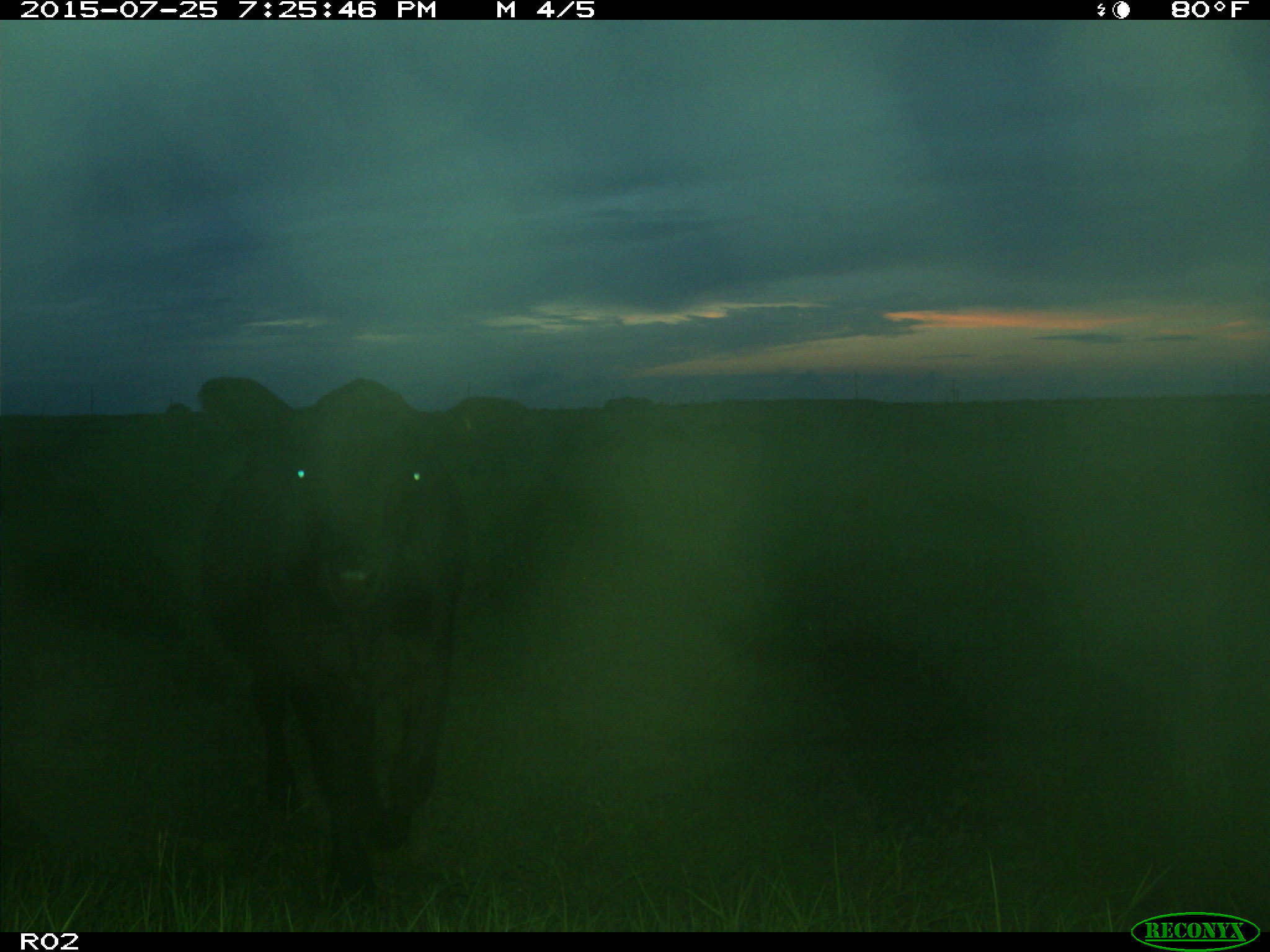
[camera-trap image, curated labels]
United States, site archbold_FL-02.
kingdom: Animalia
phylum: Chordata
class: Mammalia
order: Artiodactyla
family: Bovidae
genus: Bos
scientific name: Bos taurus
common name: domestic cow